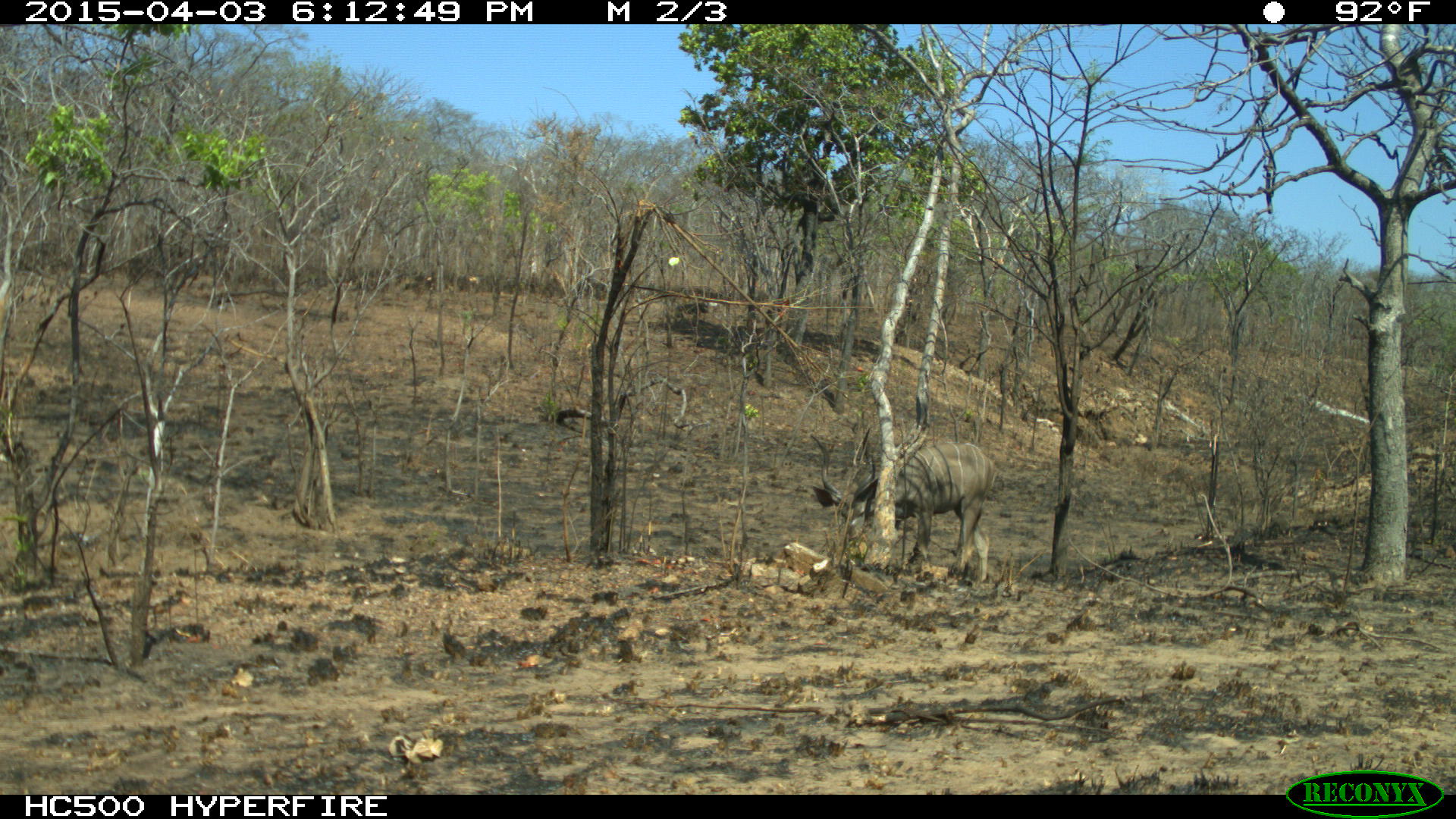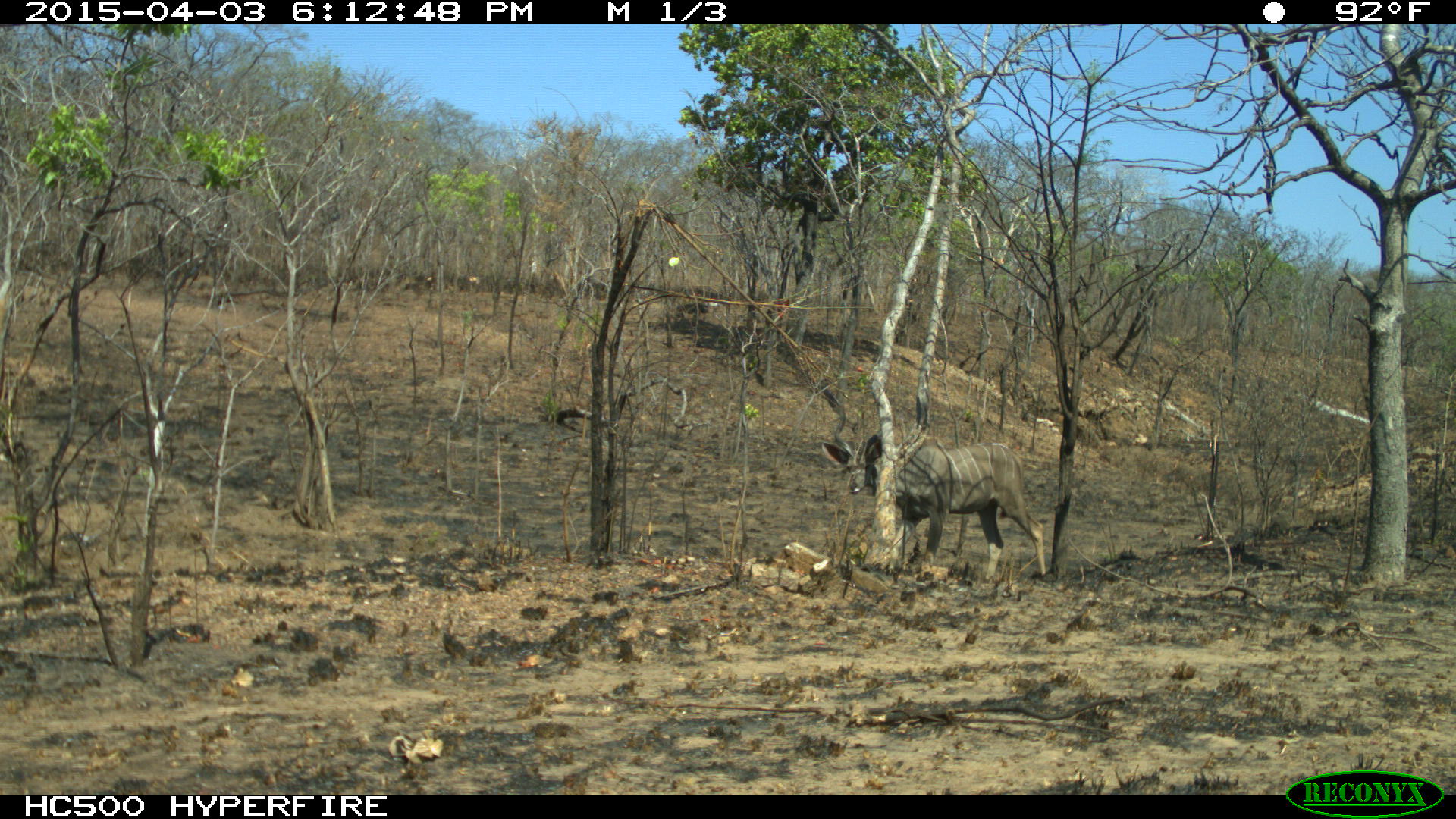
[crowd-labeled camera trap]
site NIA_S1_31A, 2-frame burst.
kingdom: Animalia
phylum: Chordata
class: Mammalia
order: Artiodactyla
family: Bovidae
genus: Tragelaphus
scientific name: Tragelaphus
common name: kudu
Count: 1.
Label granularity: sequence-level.